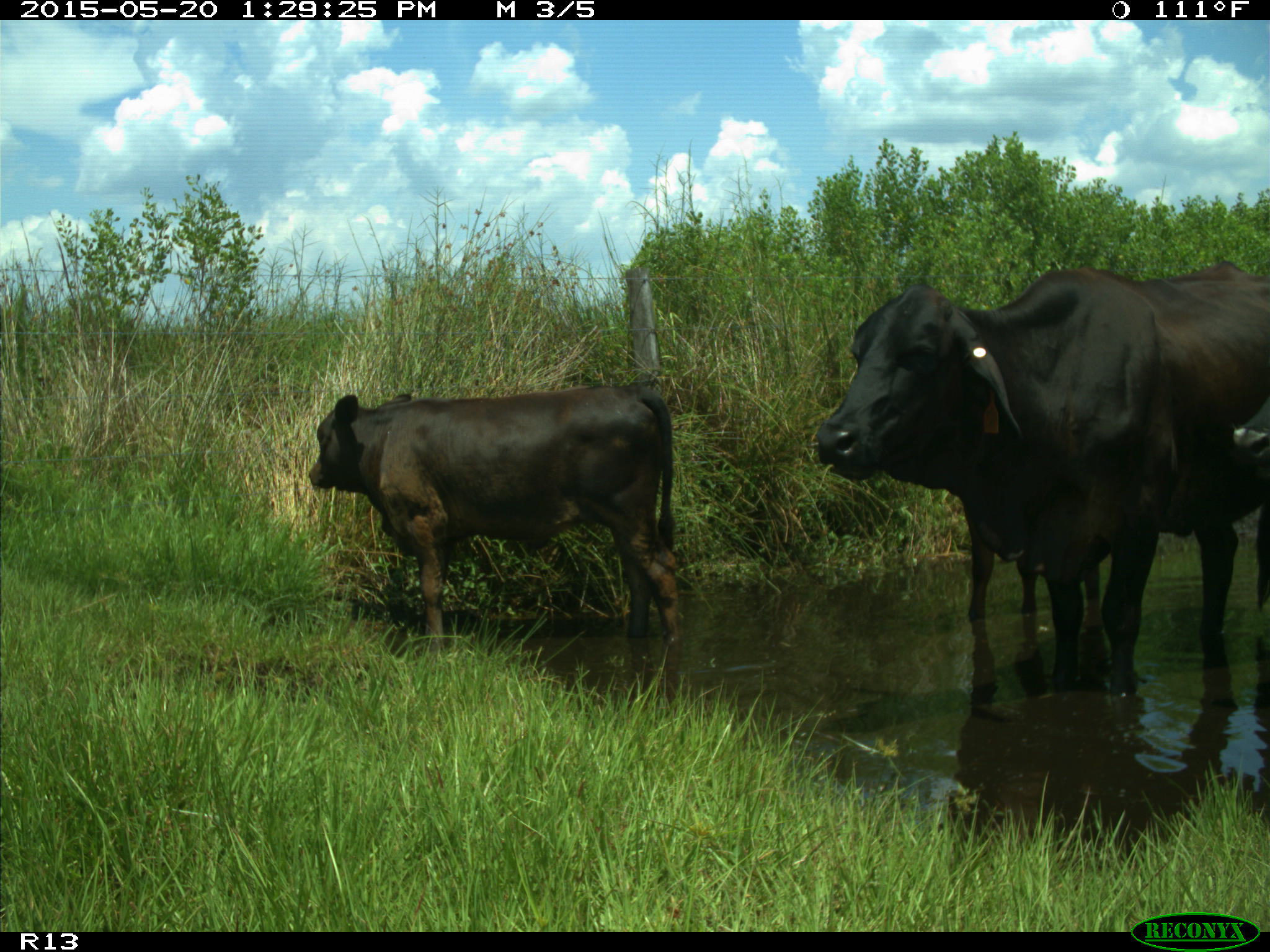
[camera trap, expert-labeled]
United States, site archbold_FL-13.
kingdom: Animalia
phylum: Chordata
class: Mammalia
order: Artiodactyla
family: Bovidae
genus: Bos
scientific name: Bos taurus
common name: domestic cow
Bos taurus (domestic cow).